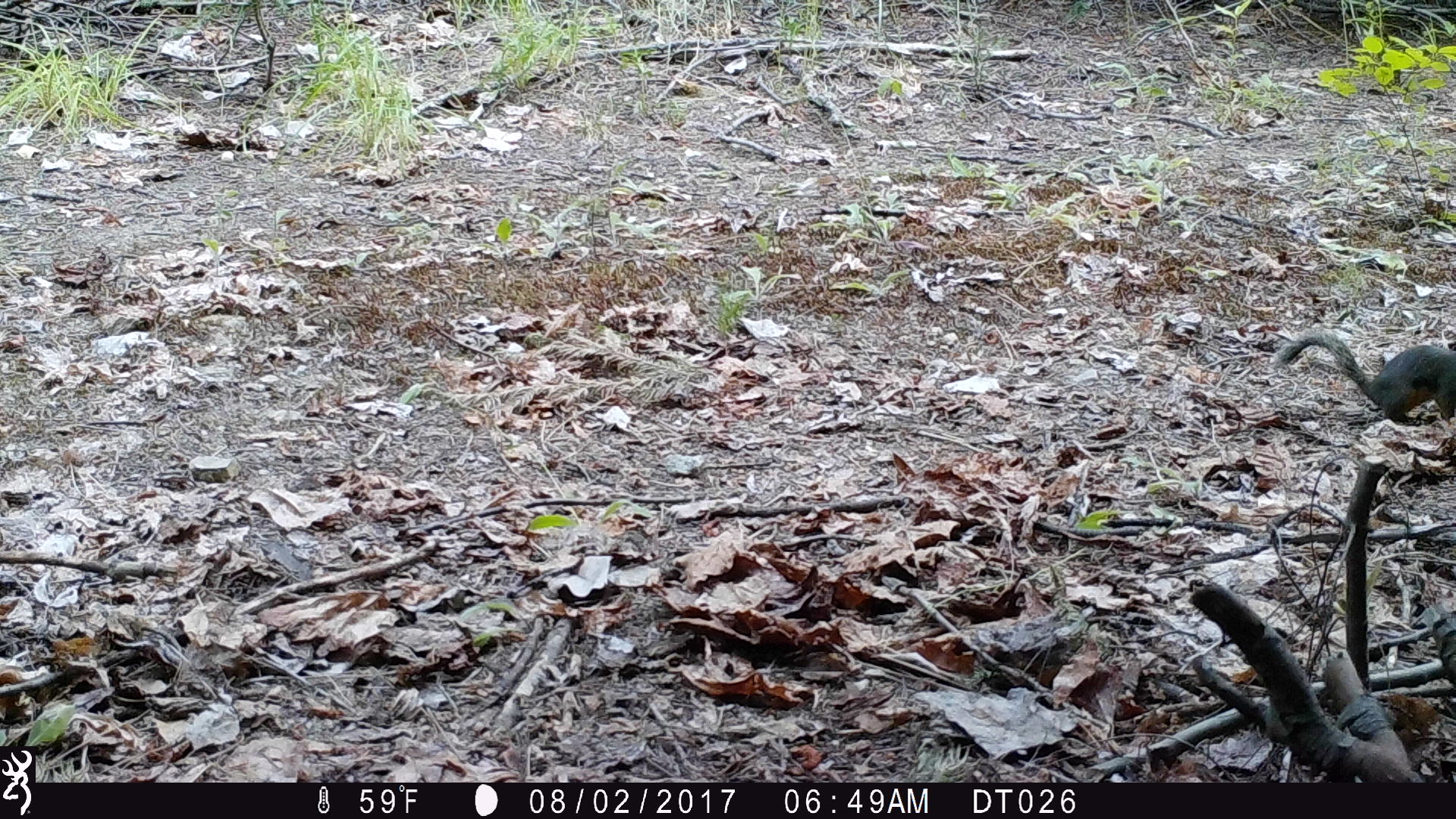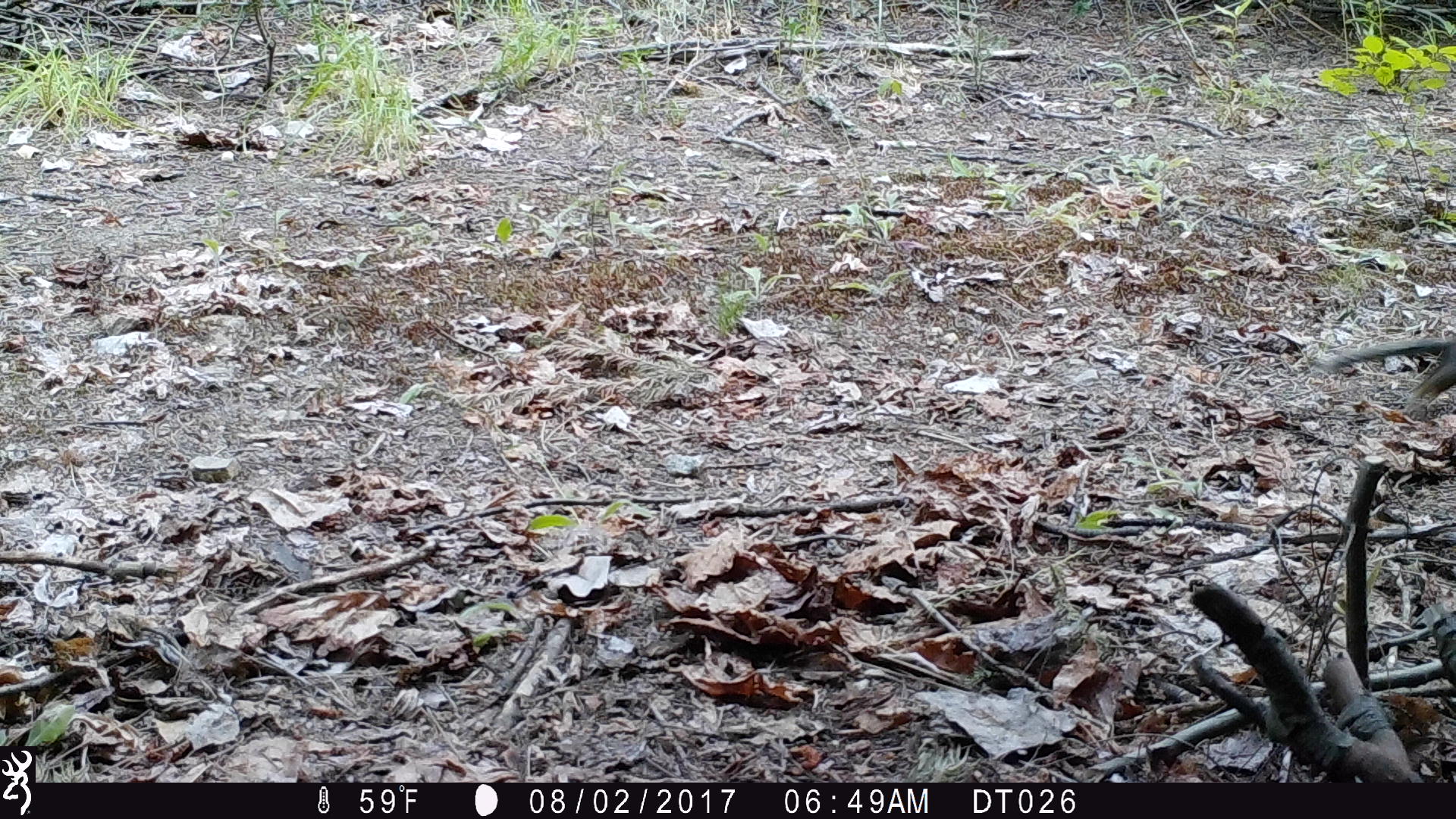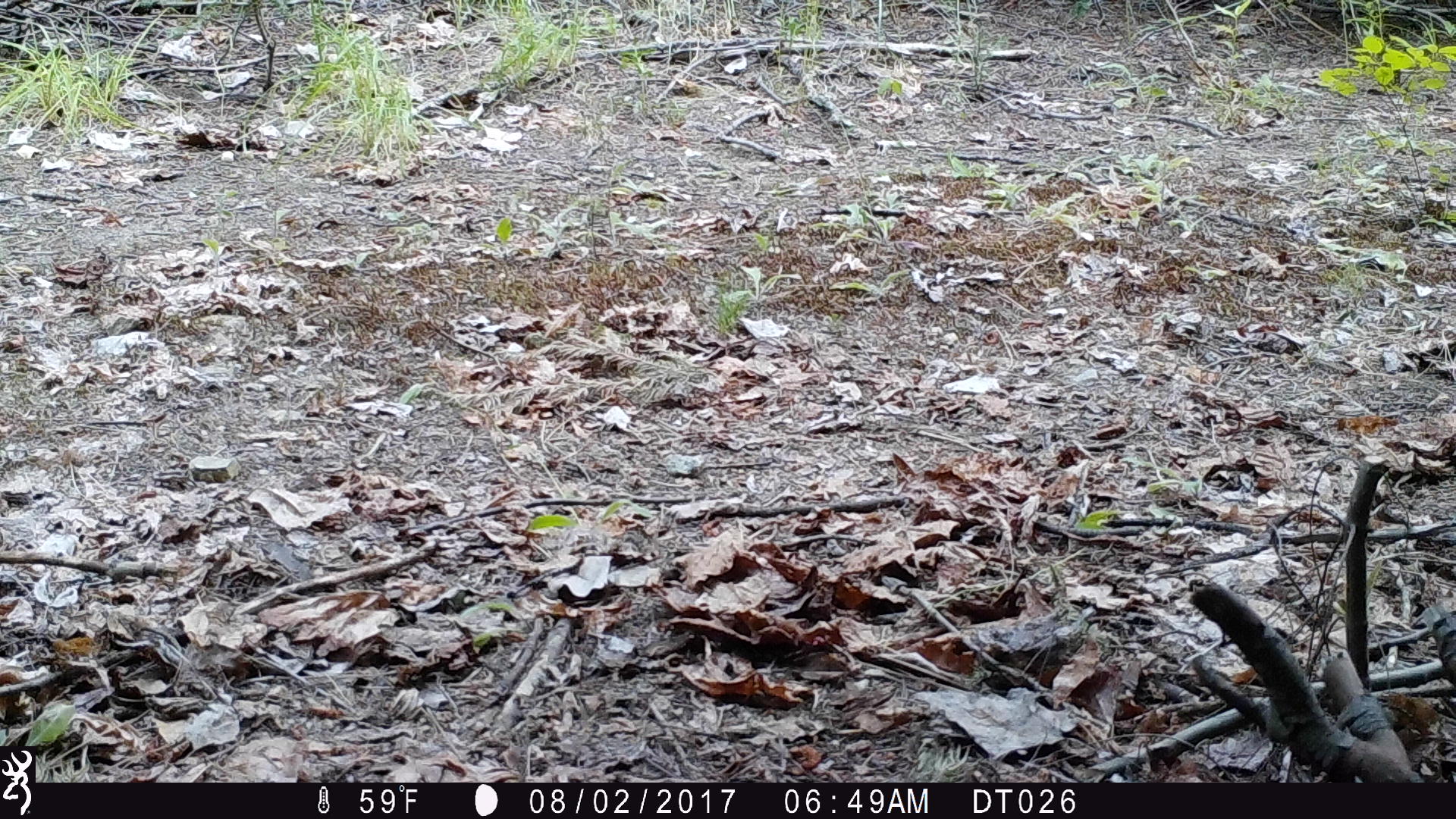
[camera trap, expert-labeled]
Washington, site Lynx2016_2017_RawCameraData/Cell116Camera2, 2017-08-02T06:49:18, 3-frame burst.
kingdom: Animalia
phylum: Chordata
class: Mammalia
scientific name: Mammalia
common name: small mammal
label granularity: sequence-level